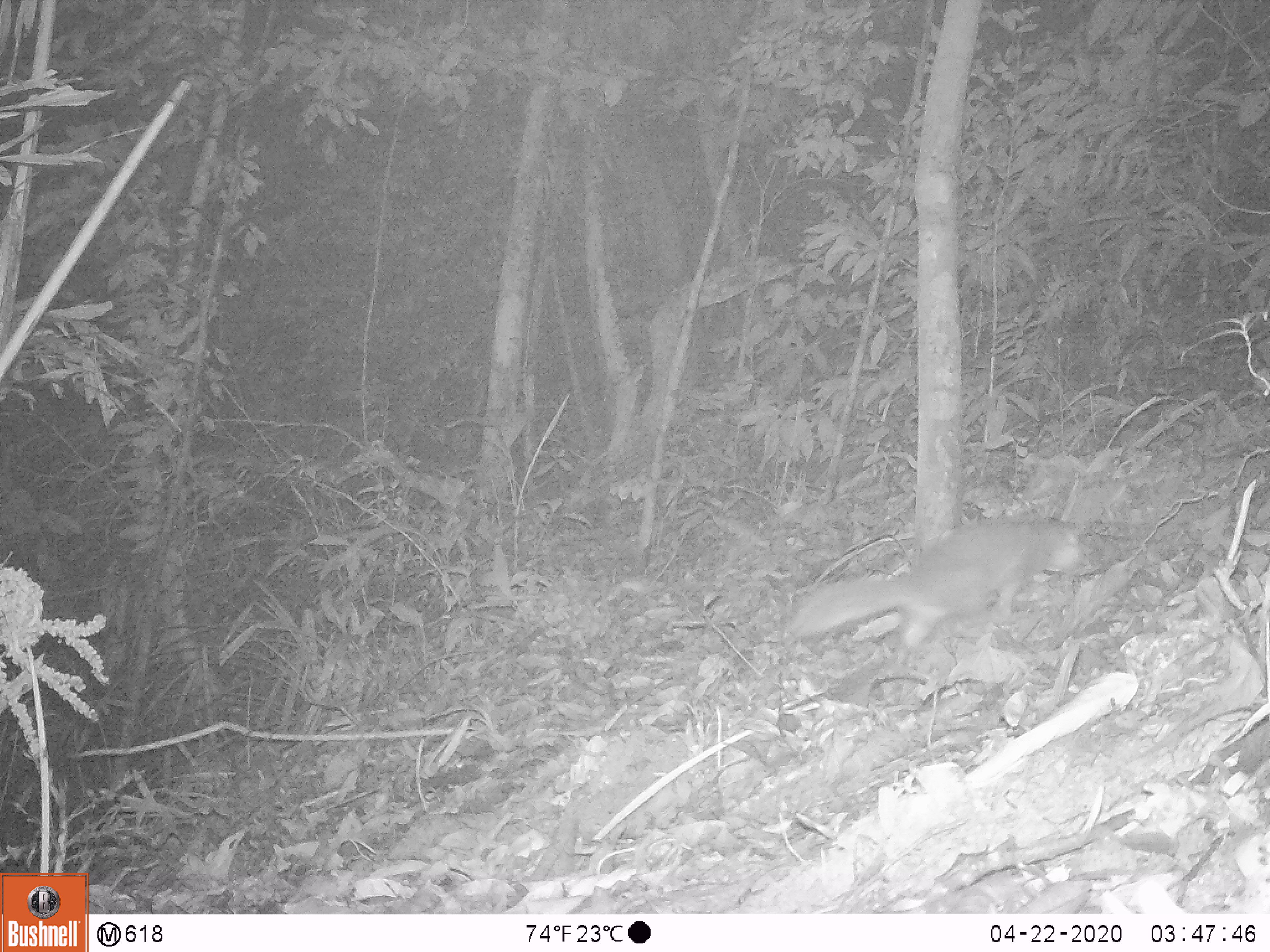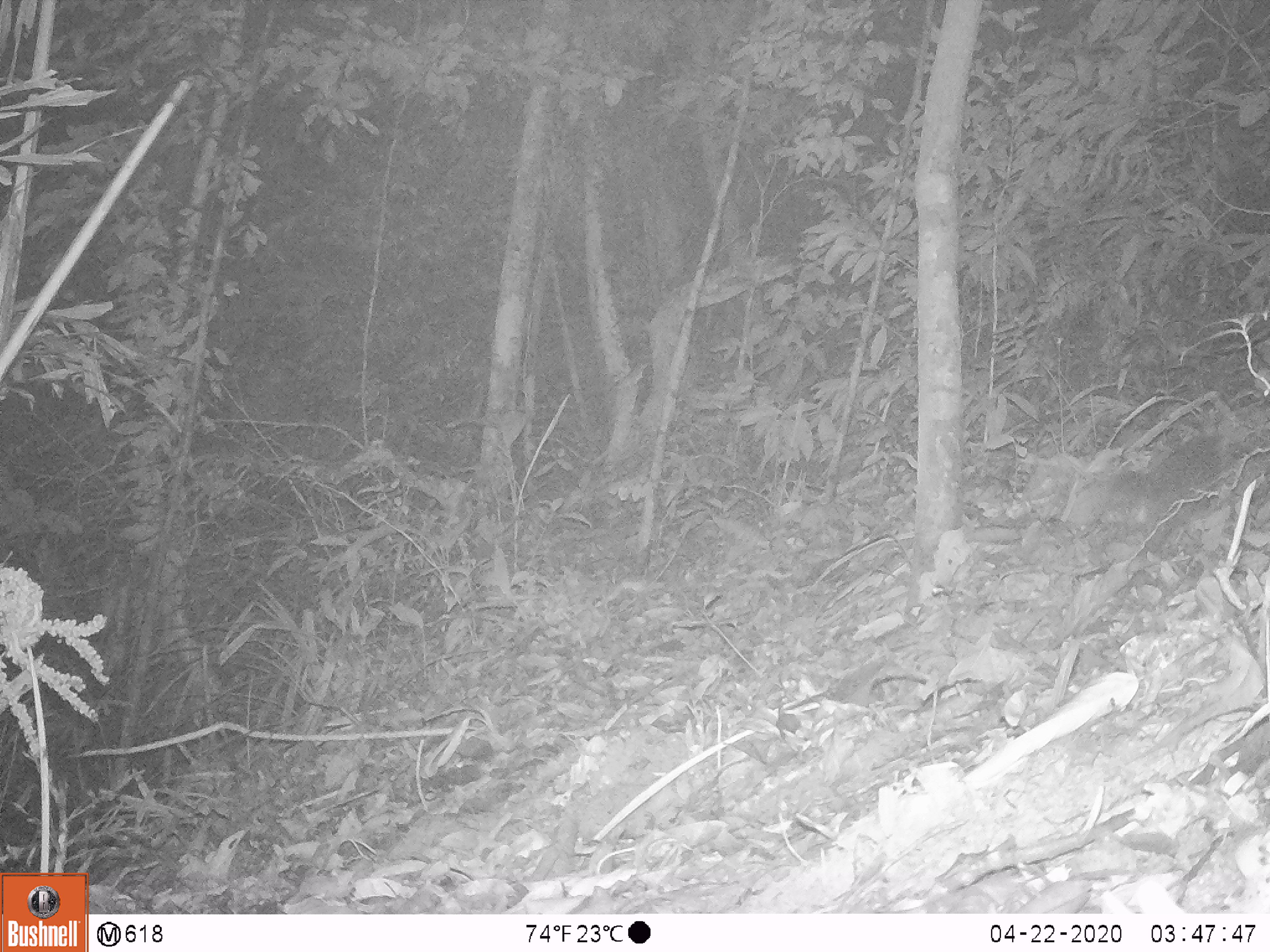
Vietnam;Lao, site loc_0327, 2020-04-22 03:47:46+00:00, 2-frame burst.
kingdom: Animalia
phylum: Chordata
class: Mammalia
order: Carnivora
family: Mustelidae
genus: Melogale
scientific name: Melogale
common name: ferret badger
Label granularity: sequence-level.